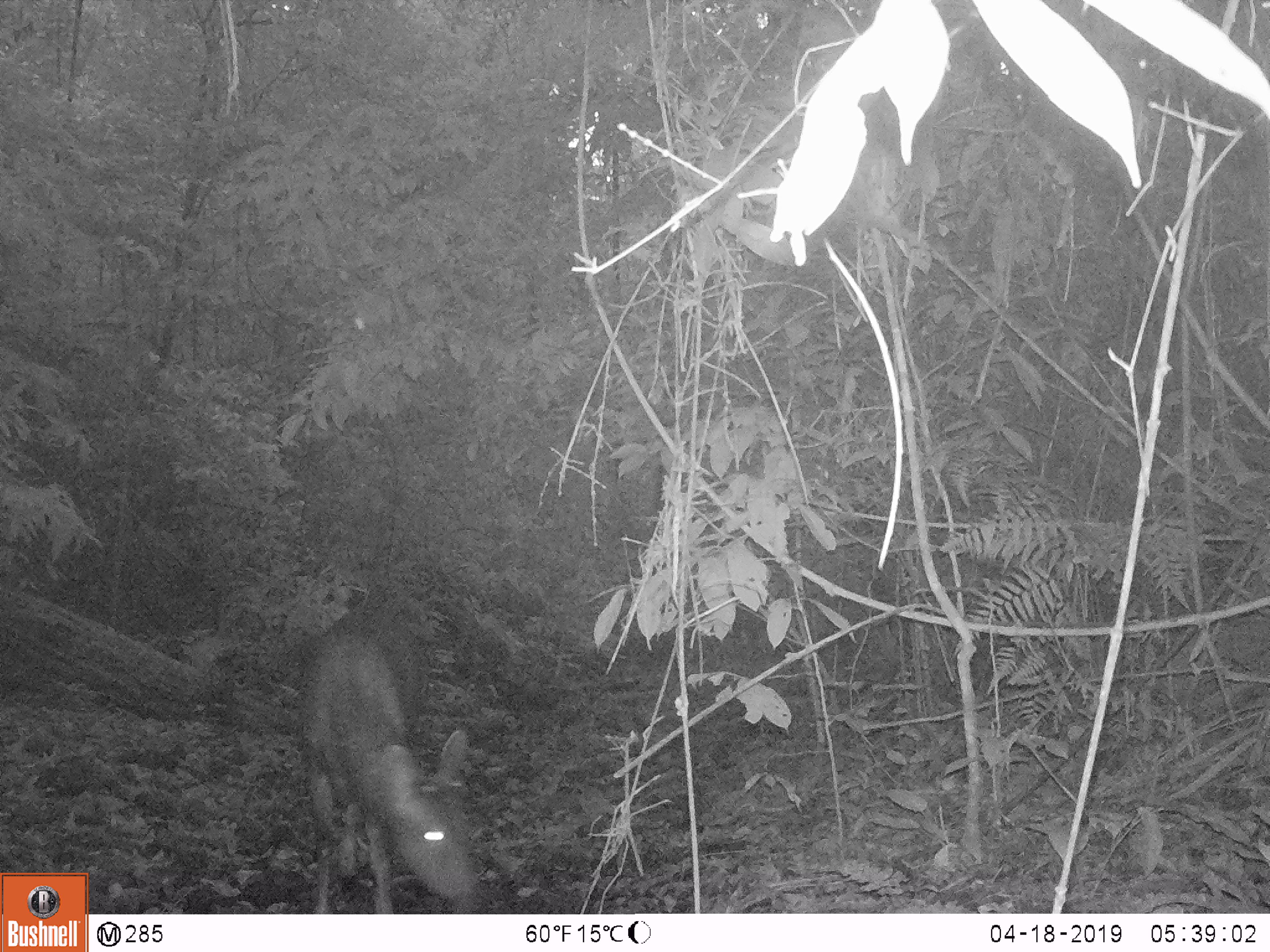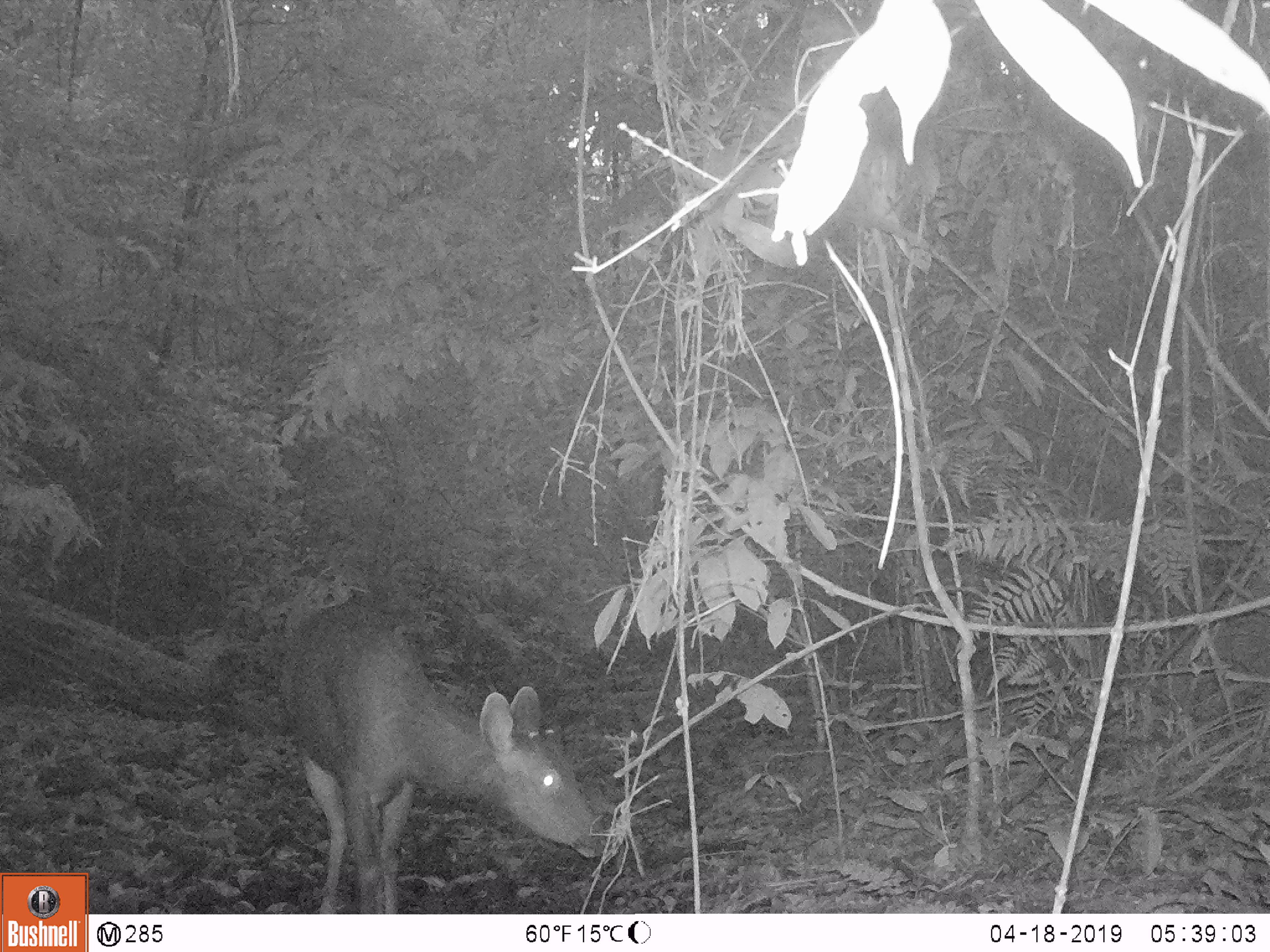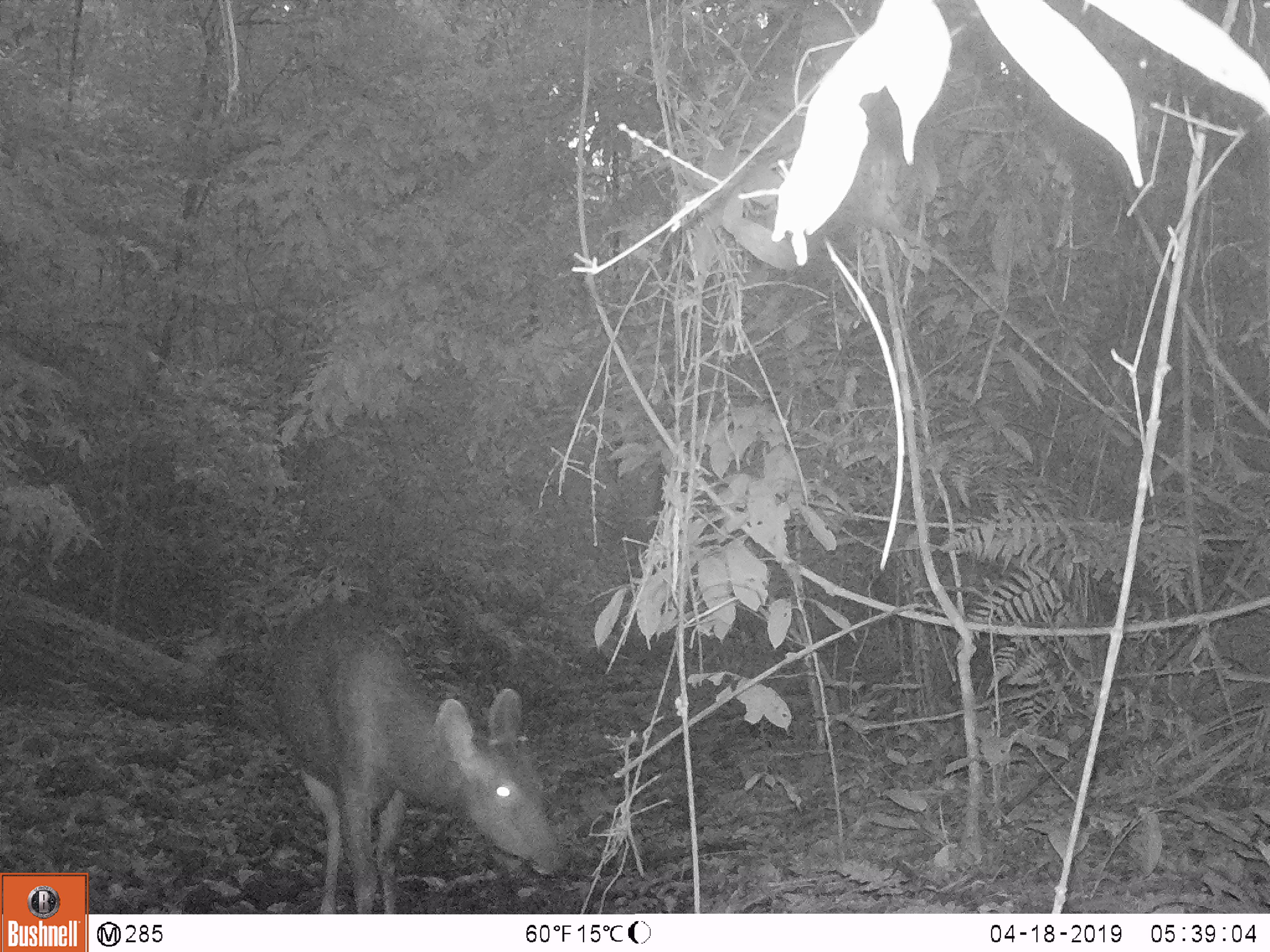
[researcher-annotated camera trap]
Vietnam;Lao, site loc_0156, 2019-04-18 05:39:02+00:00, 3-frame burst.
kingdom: Animalia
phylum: Chordata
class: Mammalia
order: Artiodactyla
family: Cervidae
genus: Rusa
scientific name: Rusa unicolor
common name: sambar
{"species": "sambar (Rusa unicolor)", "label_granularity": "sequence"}